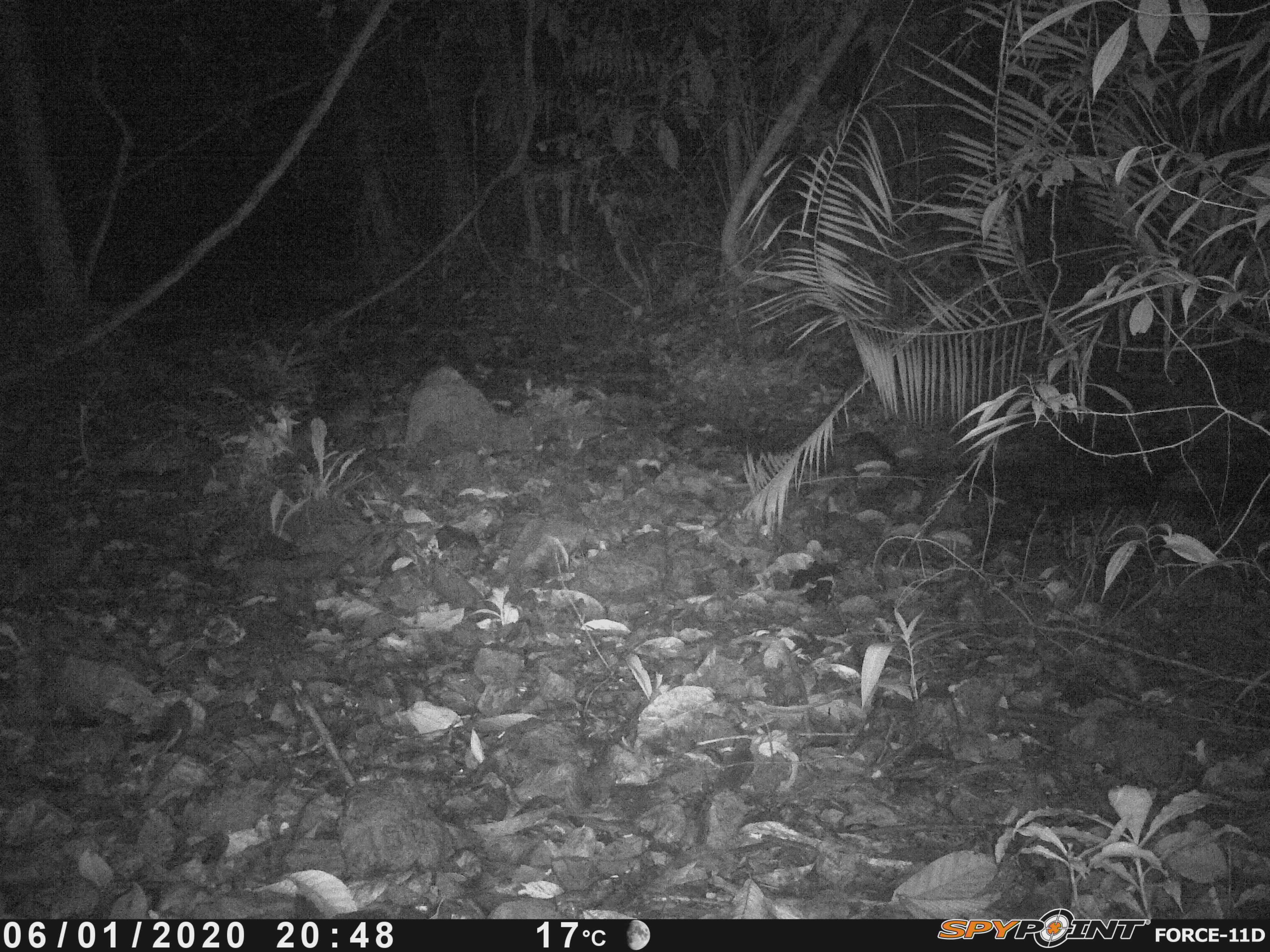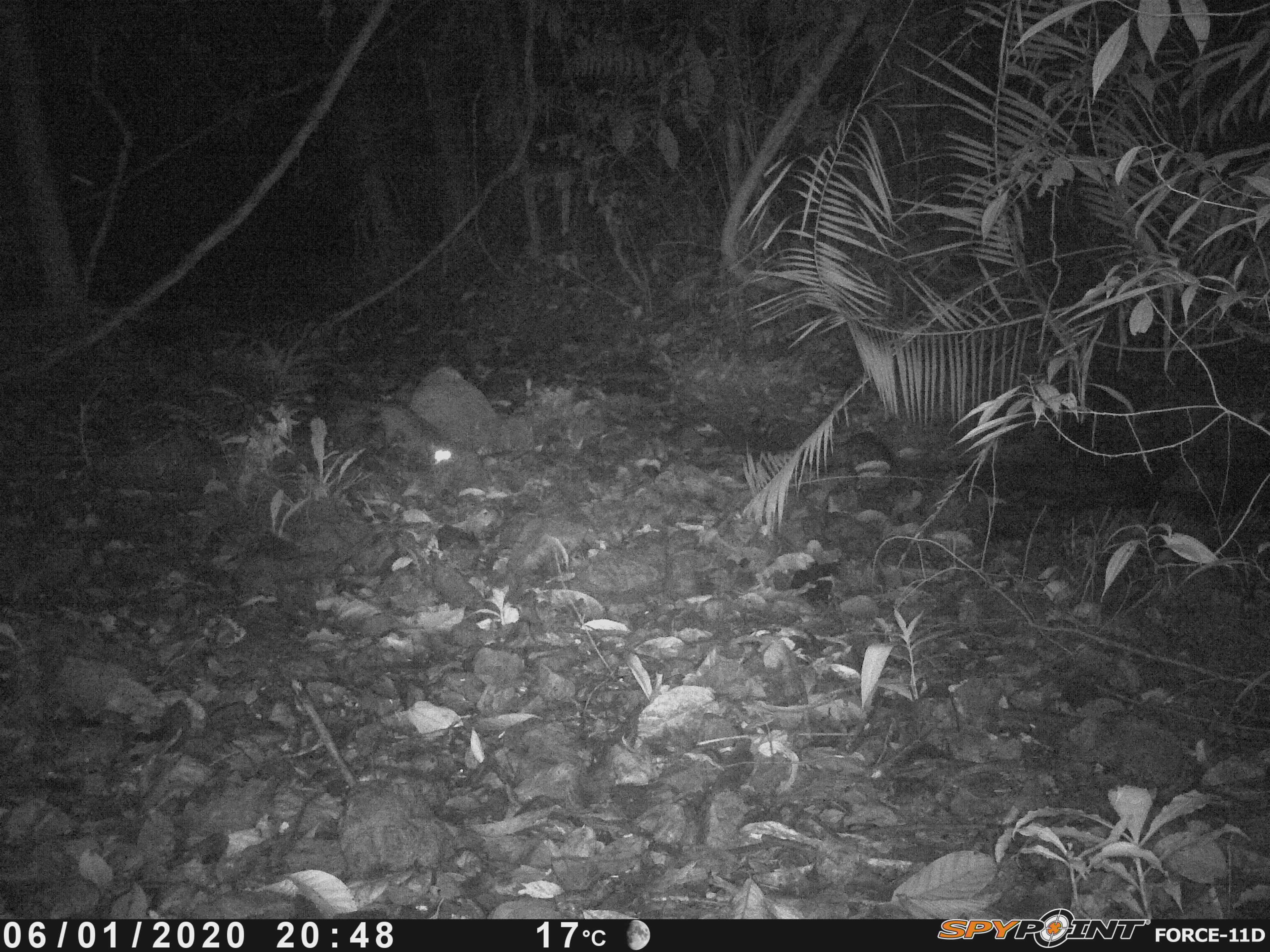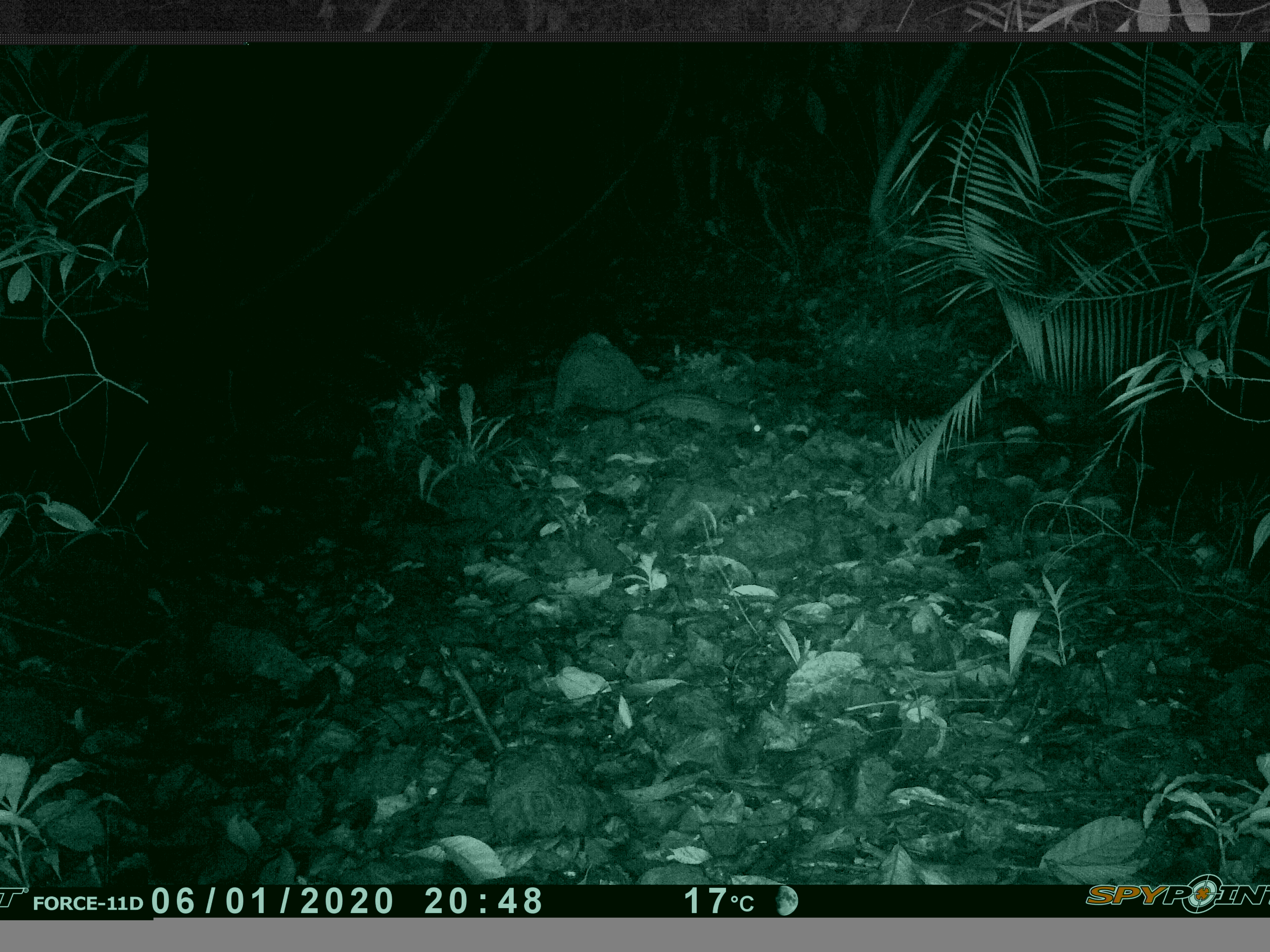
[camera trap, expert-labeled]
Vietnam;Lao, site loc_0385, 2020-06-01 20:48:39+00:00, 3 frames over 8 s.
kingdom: Animalia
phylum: Chordata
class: Mammalia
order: Carnivora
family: Viverridae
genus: Paradoxurus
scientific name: Paradoxurus hermaphroditus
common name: common palm civet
Common palm civet (Paradoxurus hermaphroditus). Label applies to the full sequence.